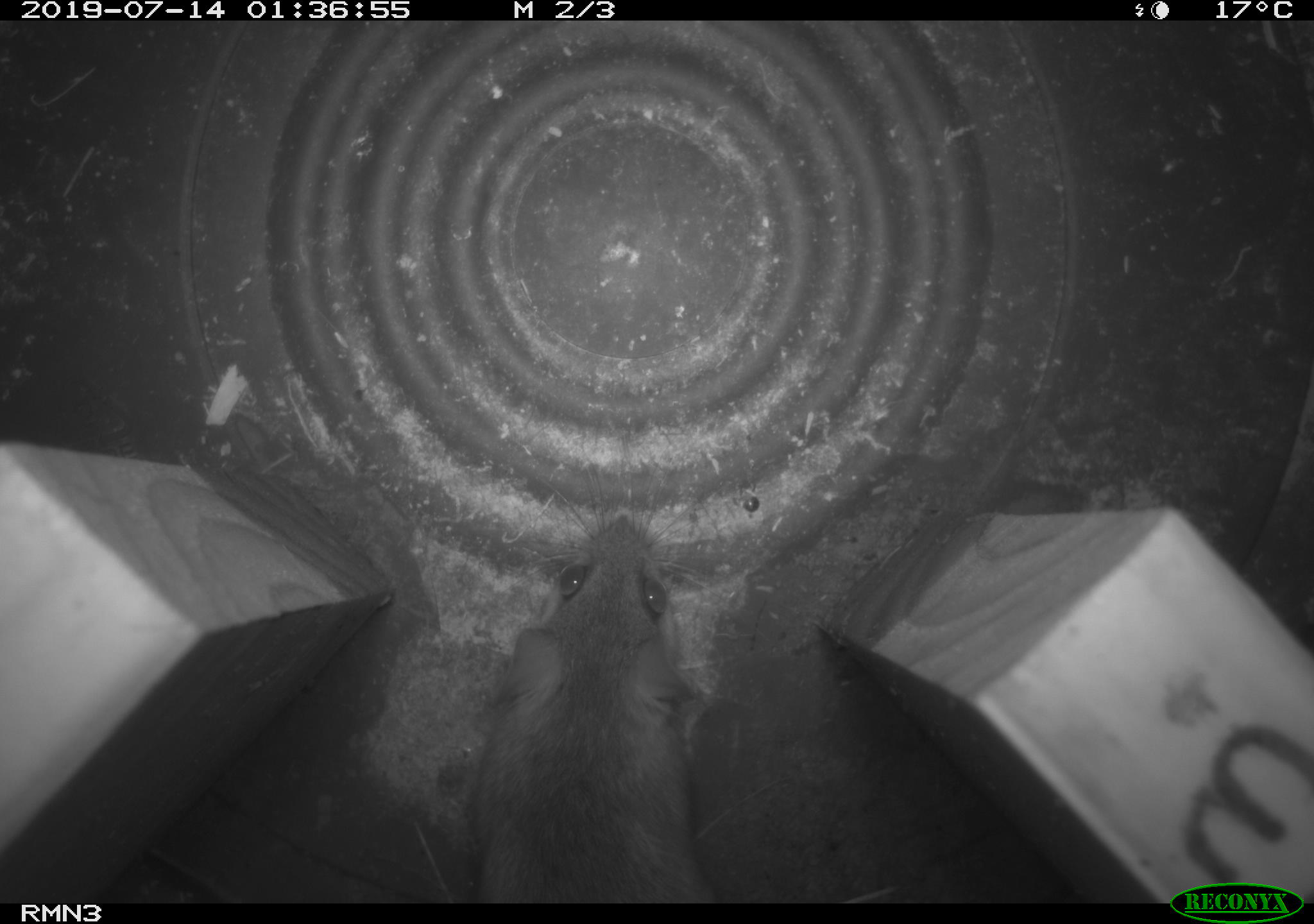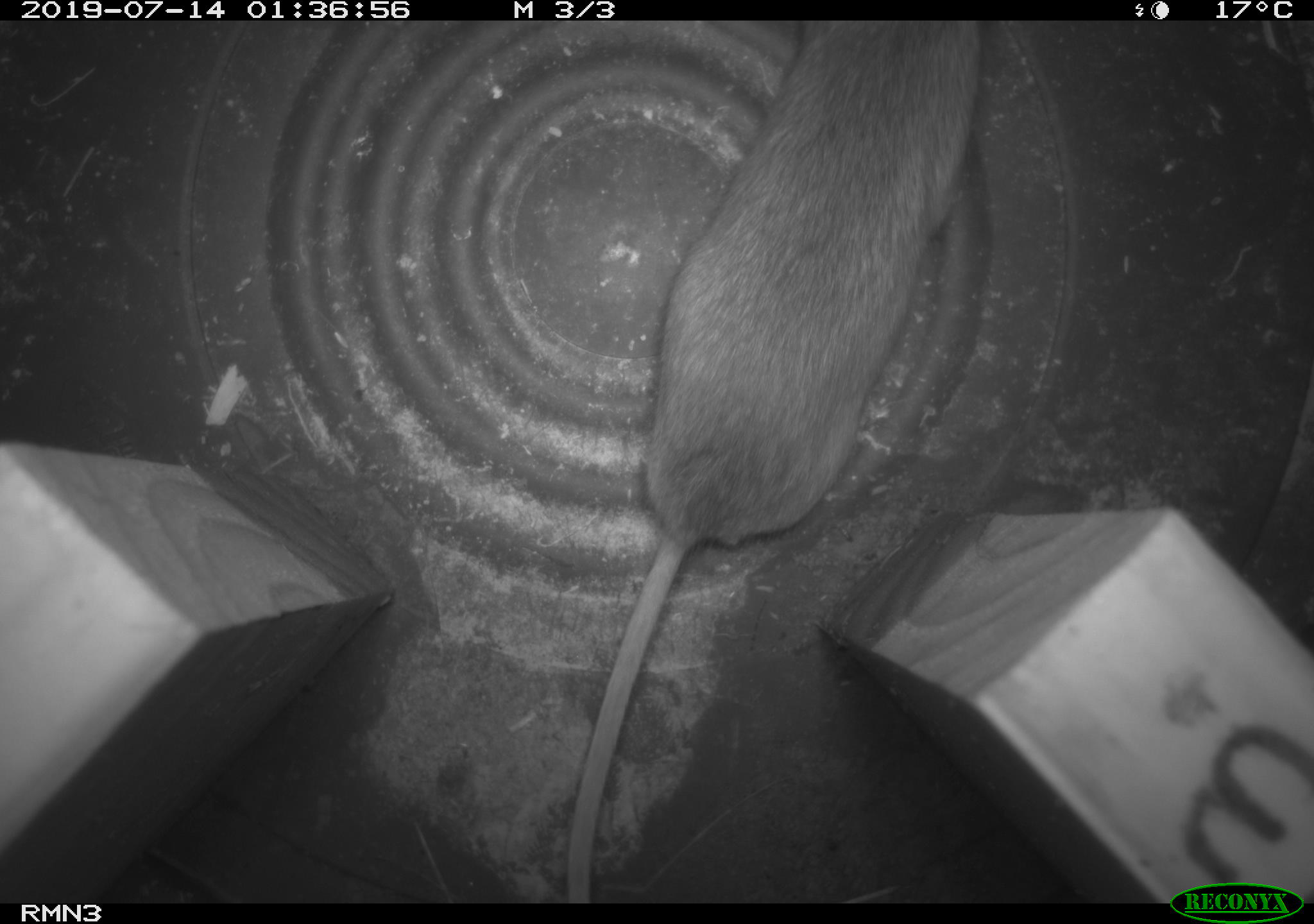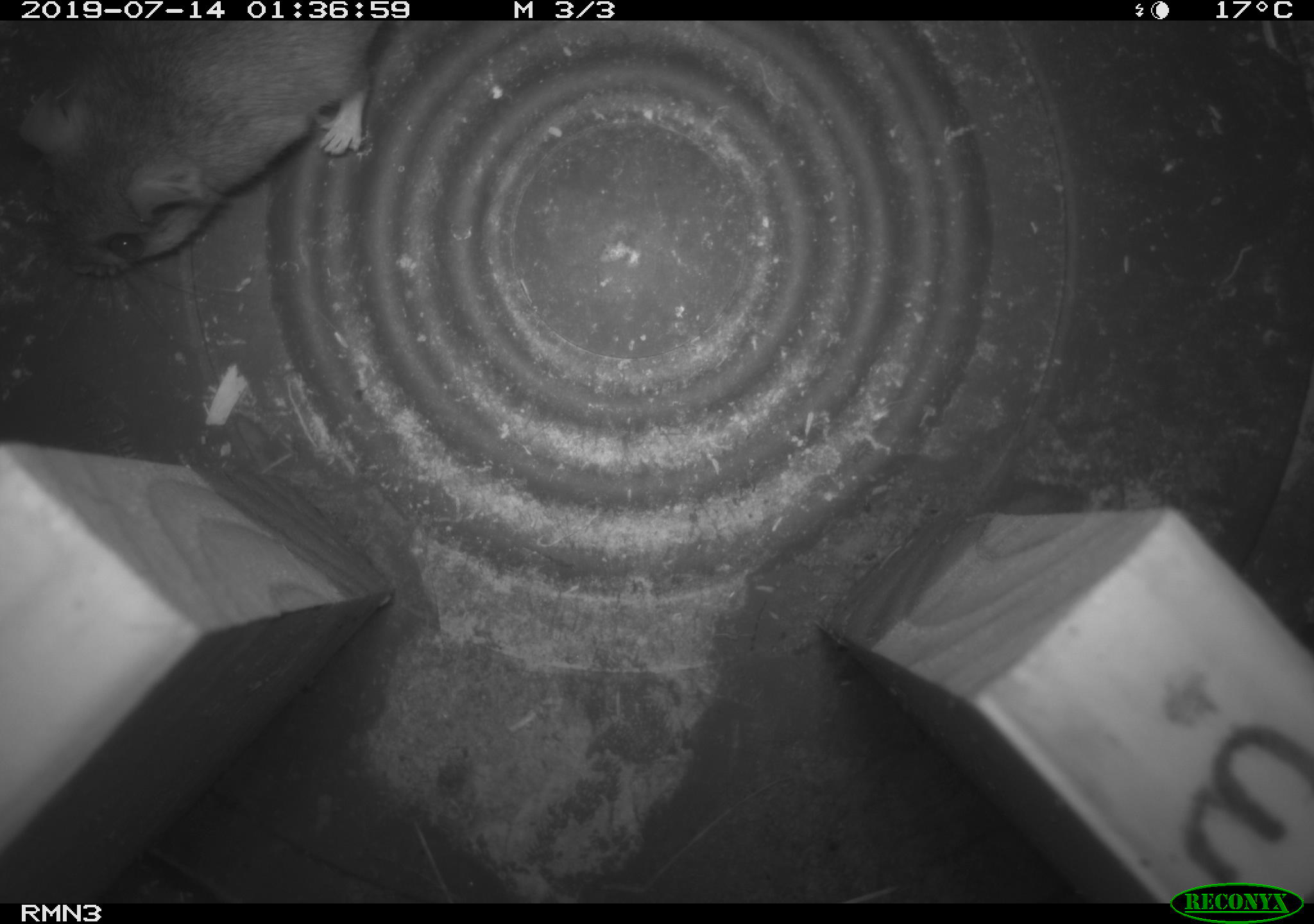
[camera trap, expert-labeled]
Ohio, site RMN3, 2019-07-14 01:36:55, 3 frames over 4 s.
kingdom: Animalia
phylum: Chordata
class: Mammalia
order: Rodentia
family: Cricetidae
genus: Peromyscus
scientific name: Peromyscus leucopus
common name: white-footed mouse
White-footed mouse (Peromyscus leucopus).